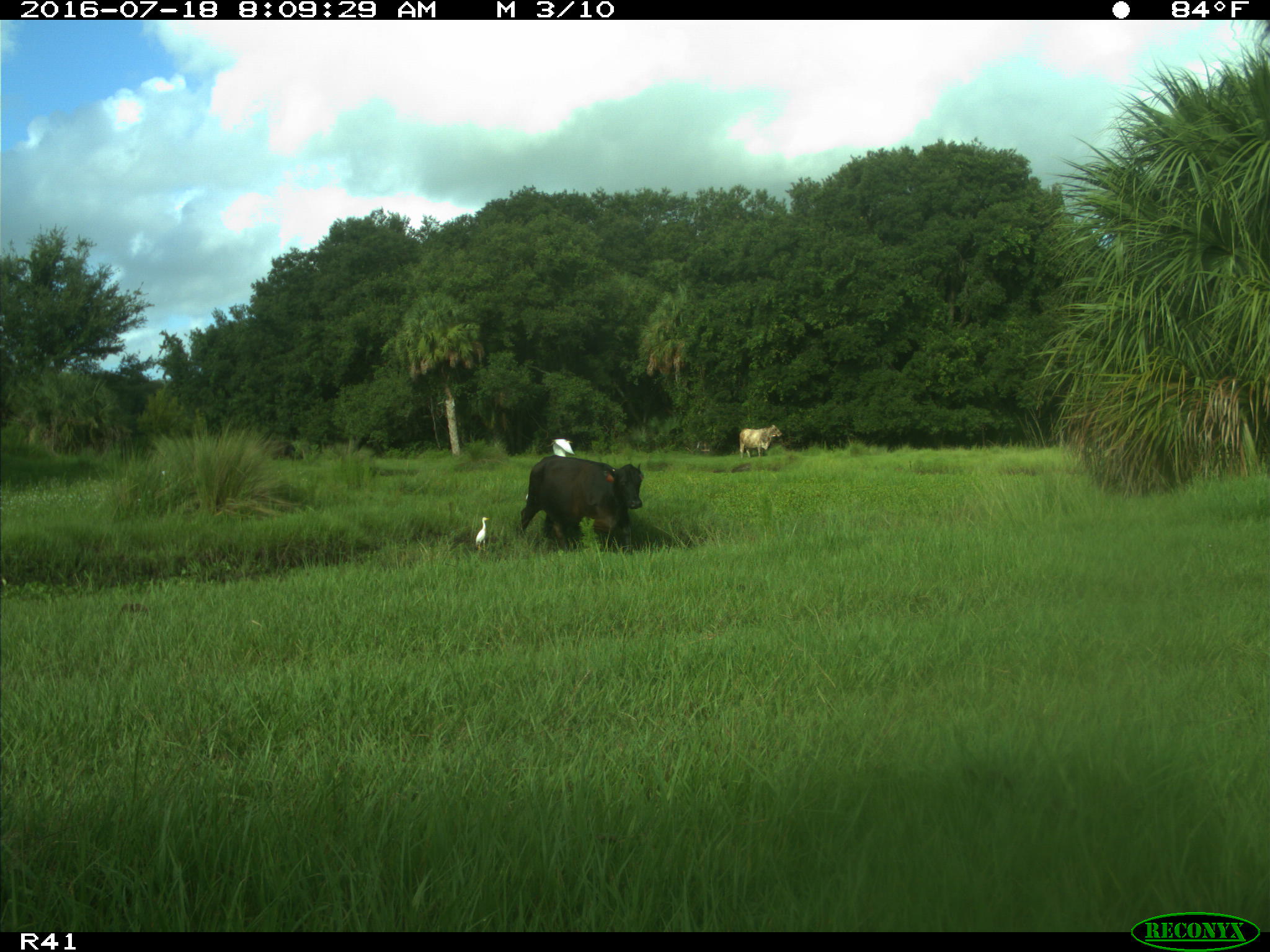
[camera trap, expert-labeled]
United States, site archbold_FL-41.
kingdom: Animalia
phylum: Chordata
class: Mammalia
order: Artiodactyla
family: Bovidae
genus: Bos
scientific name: Bos taurus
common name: domestic cow